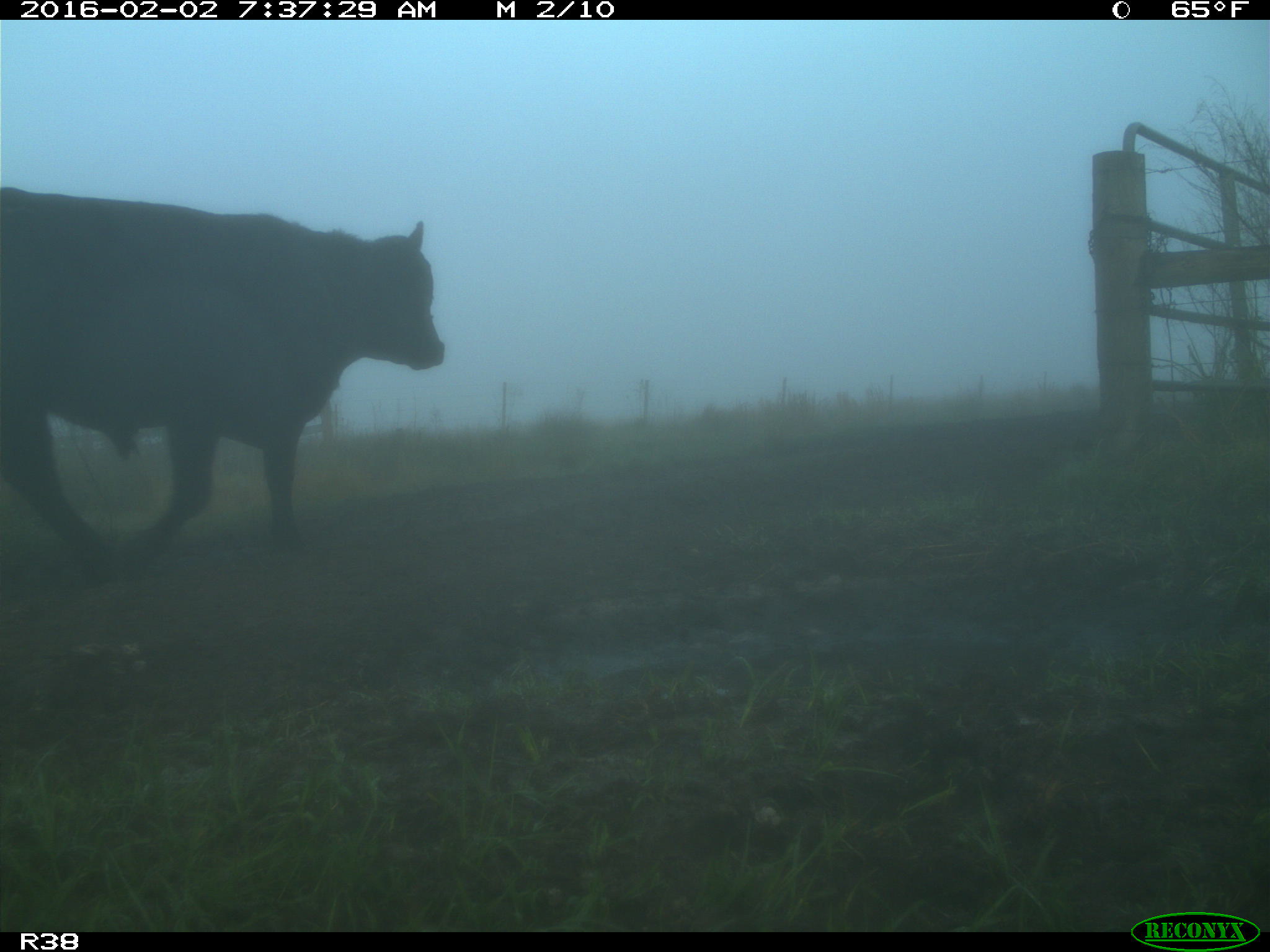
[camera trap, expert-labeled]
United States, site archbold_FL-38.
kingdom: Animalia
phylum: Chordata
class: Mammalia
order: Artiodactyla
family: Bovidae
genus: Bos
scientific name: Bos taurus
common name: domestic cow